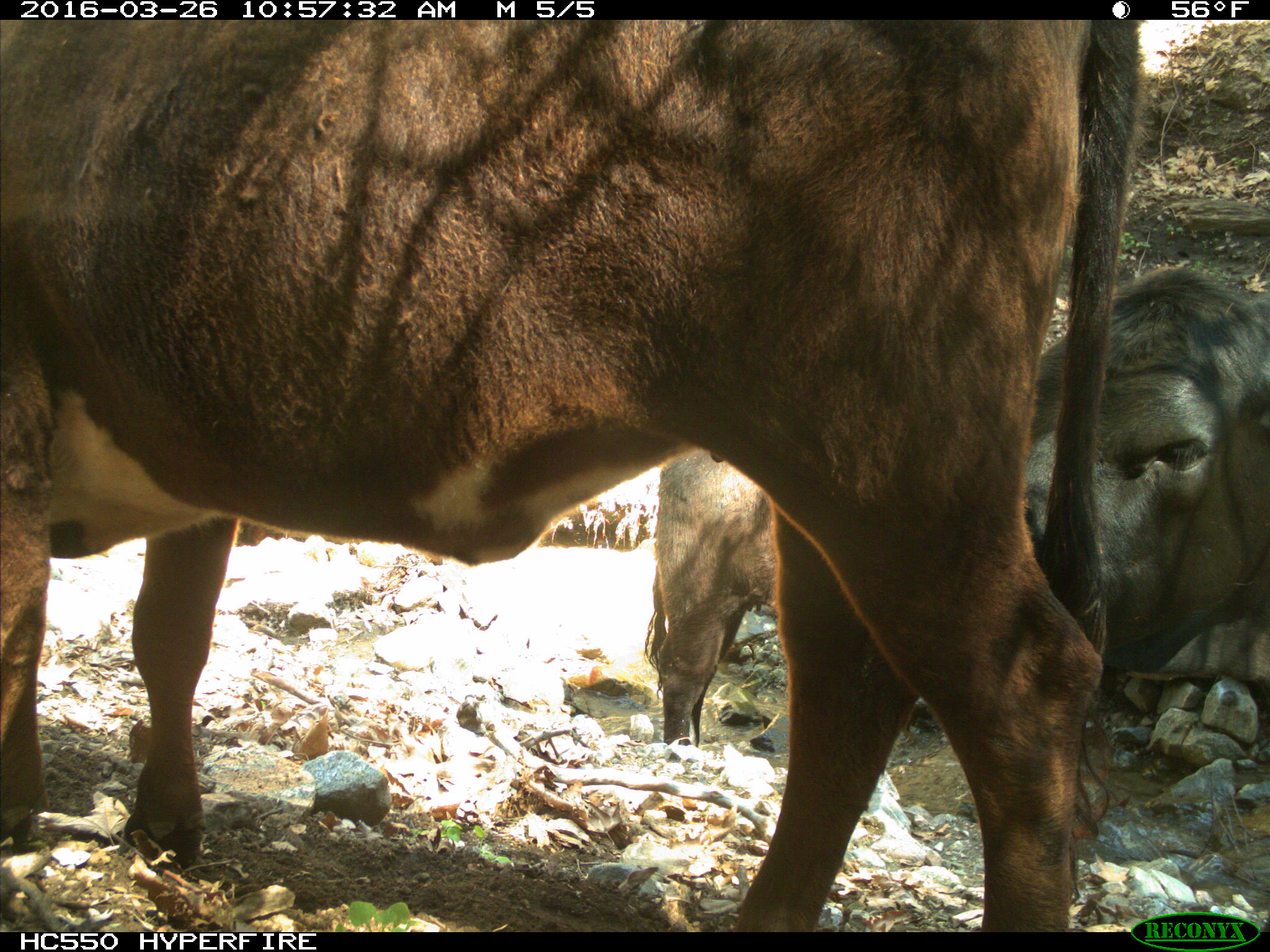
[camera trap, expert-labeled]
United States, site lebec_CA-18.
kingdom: Animalia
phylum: Chordata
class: Mammalia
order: Artiodactyla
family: Bovidae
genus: Bos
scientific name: Bos taurus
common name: domestic cow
Bos taurus (domestic cow).